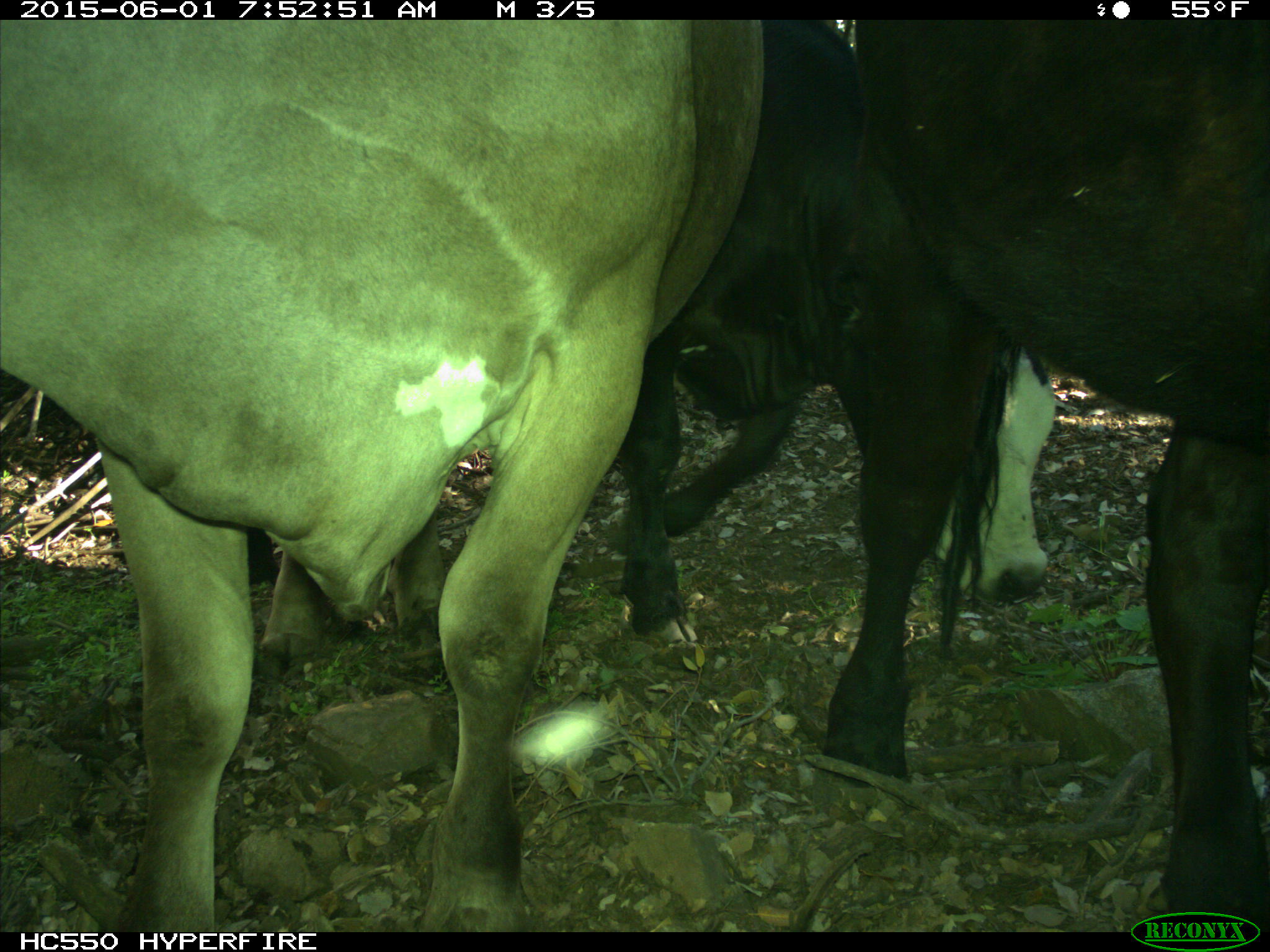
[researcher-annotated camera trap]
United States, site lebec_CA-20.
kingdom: Animalia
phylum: Chordata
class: Mammalia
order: Artiodactyla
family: Bovidae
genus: Bos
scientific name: Bos taurus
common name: domestic cow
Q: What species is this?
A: Bos taurus (domestic cow).